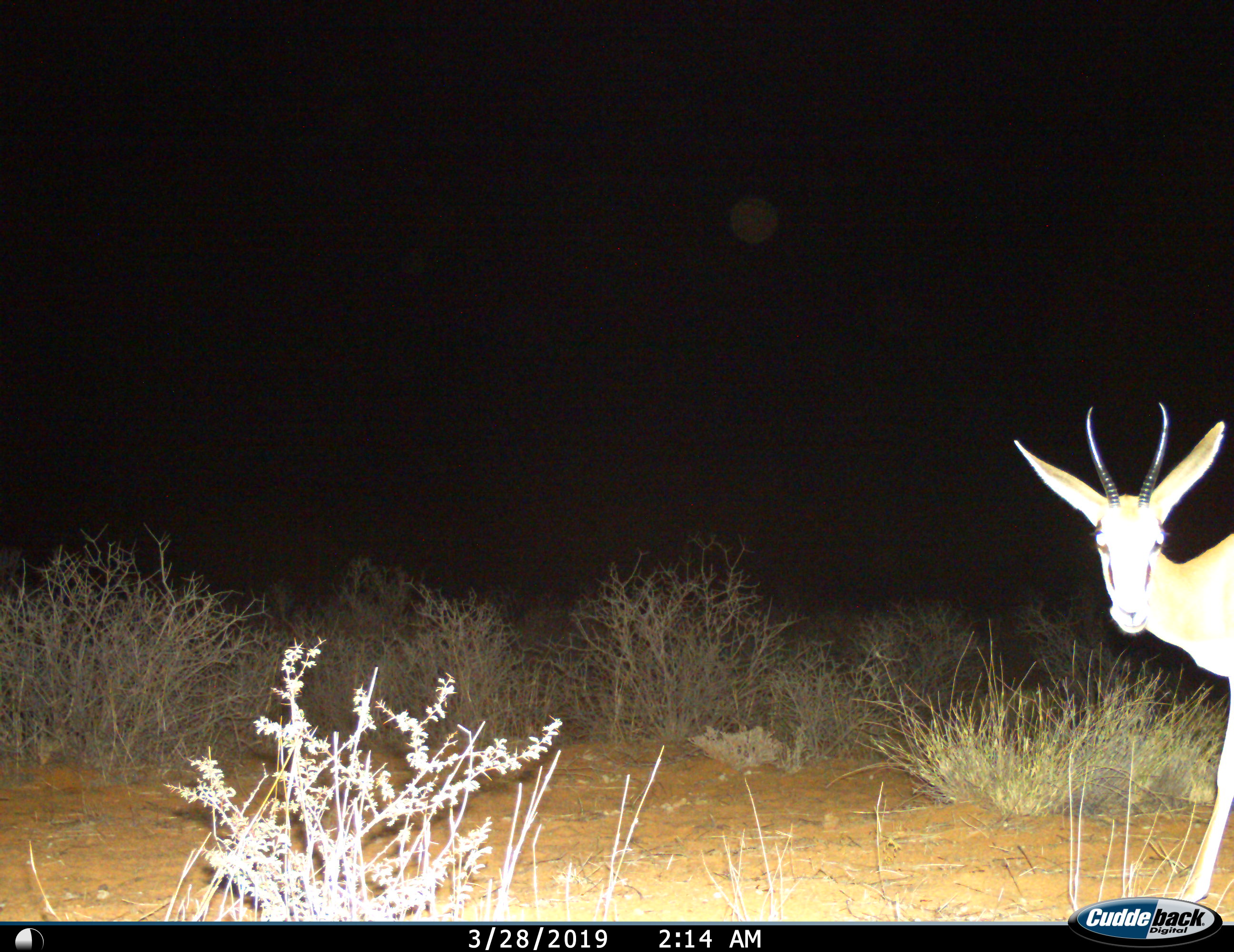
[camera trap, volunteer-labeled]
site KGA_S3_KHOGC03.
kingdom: Animalia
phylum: Chordata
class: Mammalia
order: Artiodactyla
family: Bovidae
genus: Antidorcas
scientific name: Antidorcas marsupialis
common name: springbok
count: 1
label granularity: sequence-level